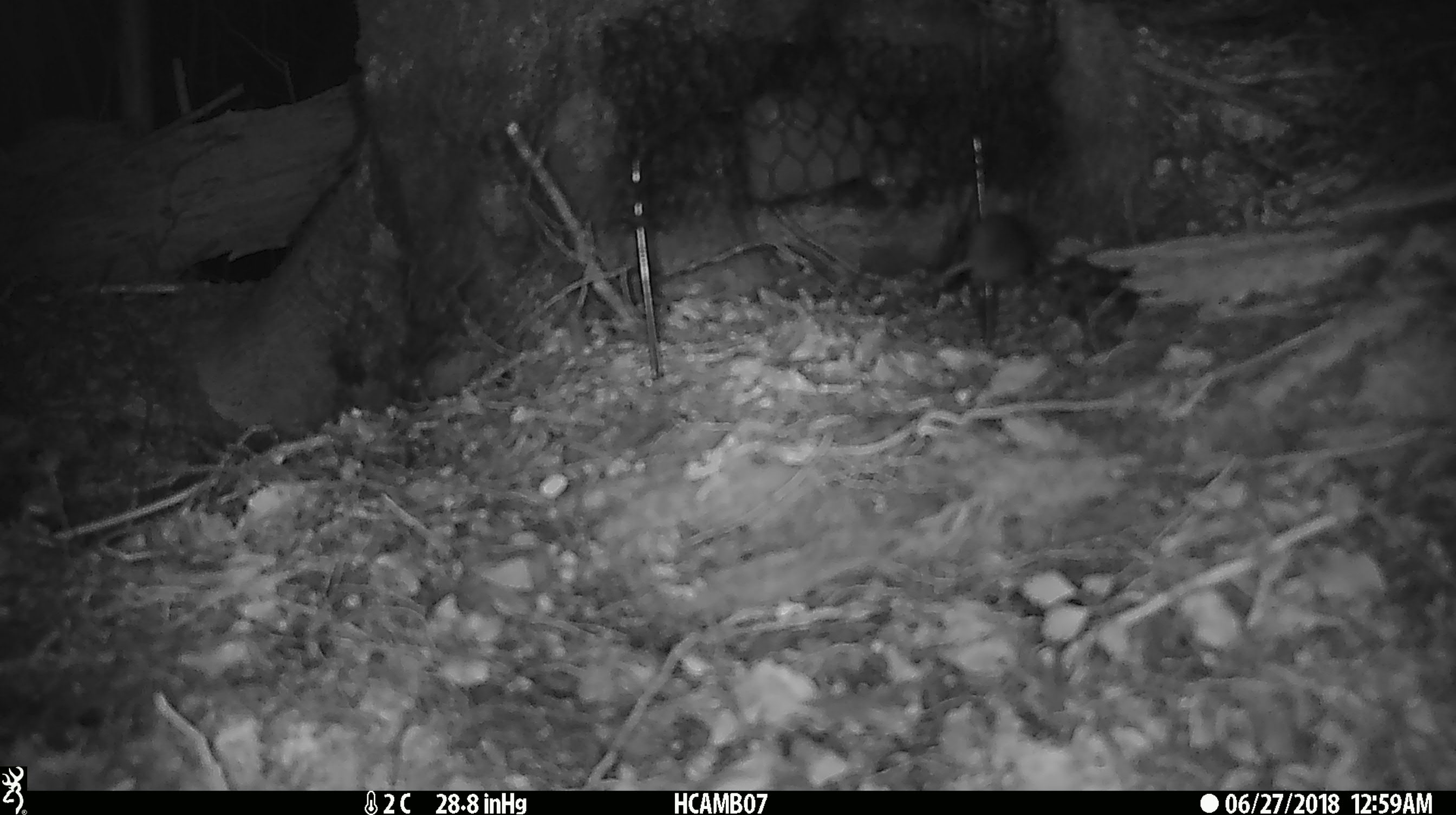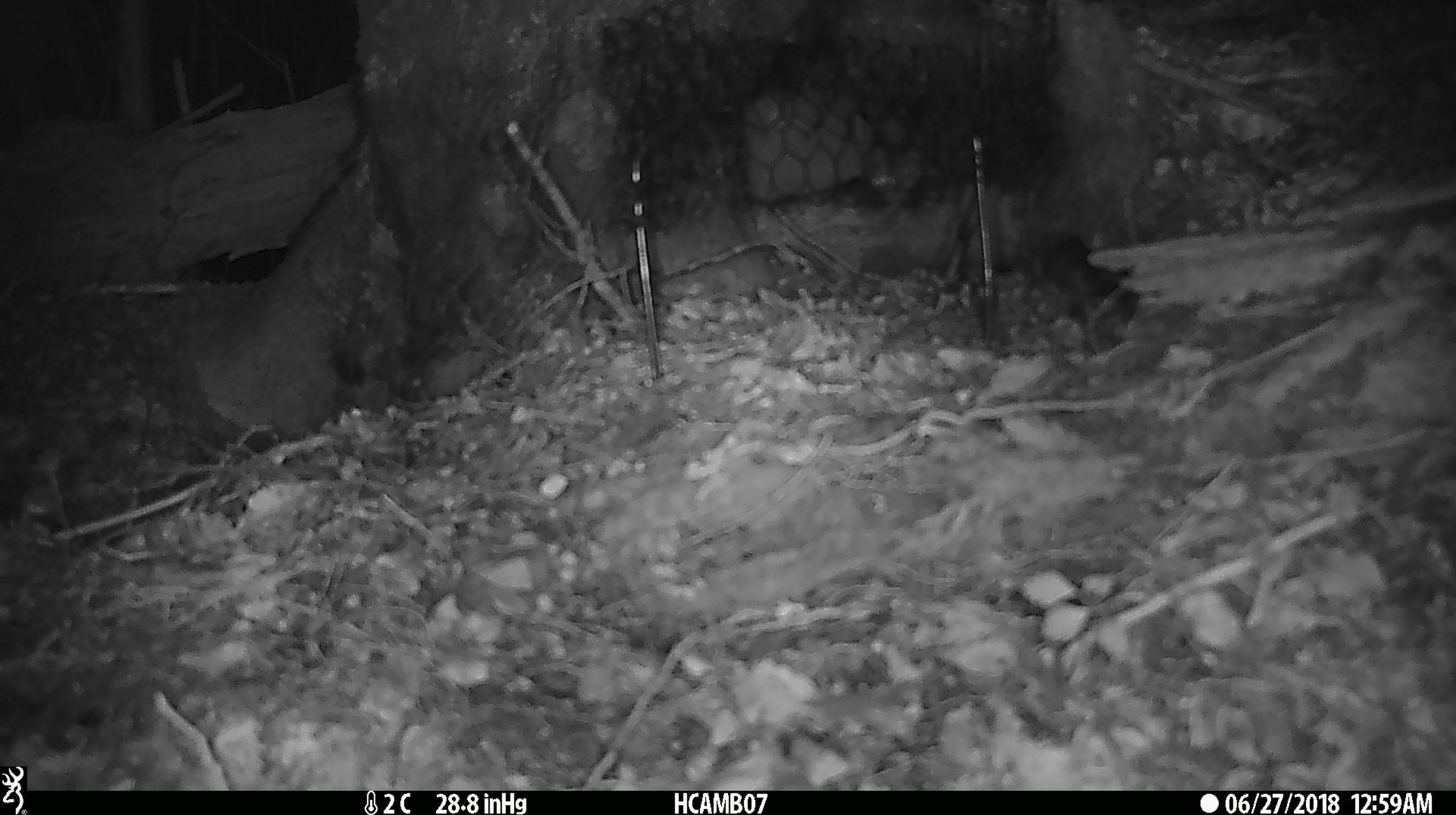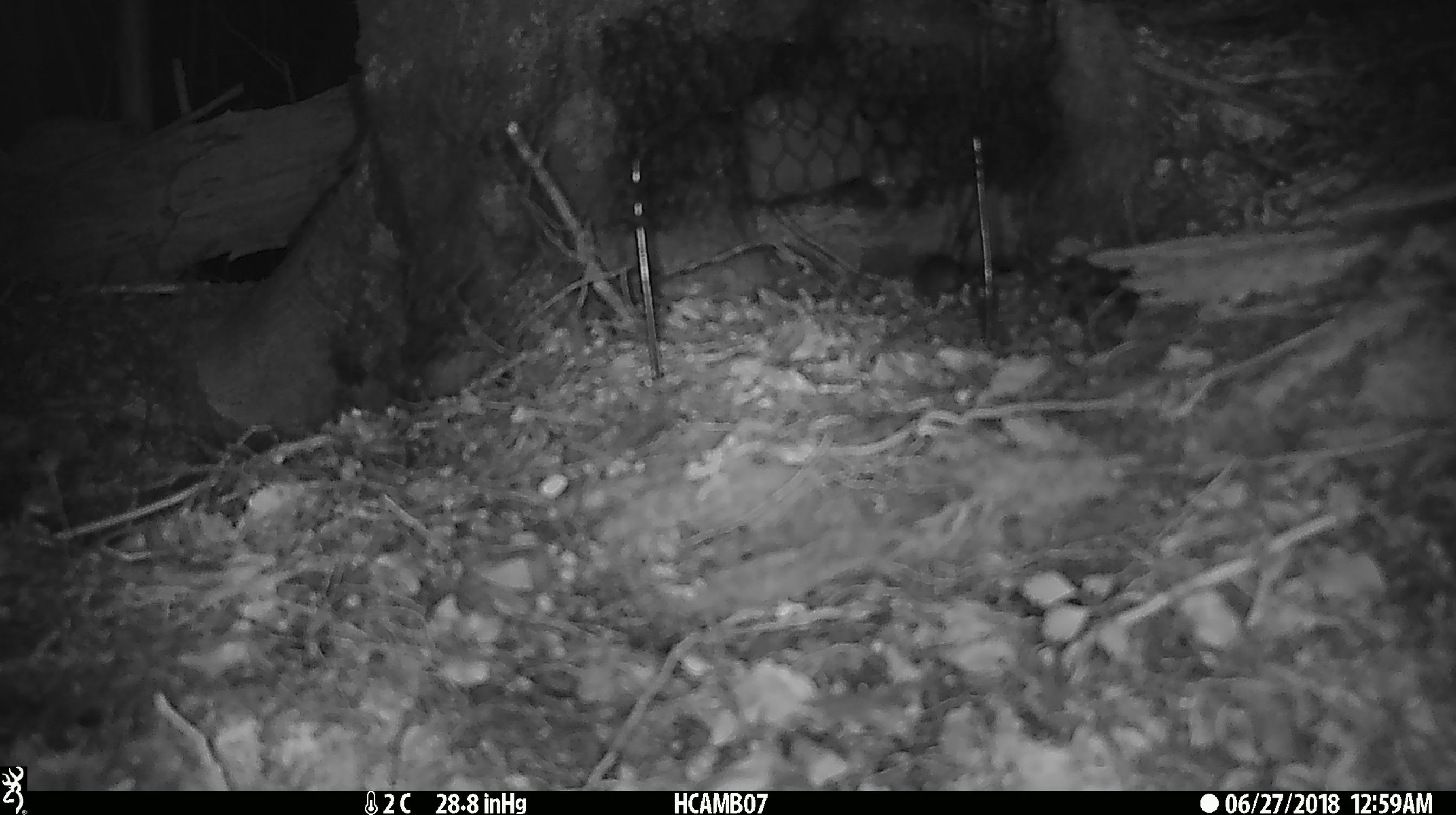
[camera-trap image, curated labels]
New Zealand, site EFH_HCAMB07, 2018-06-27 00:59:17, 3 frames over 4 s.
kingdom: Animalia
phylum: Chordata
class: Mammalia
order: Rodentia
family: Muridae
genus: Mus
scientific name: Mus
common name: mouse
Mouse (Mus).